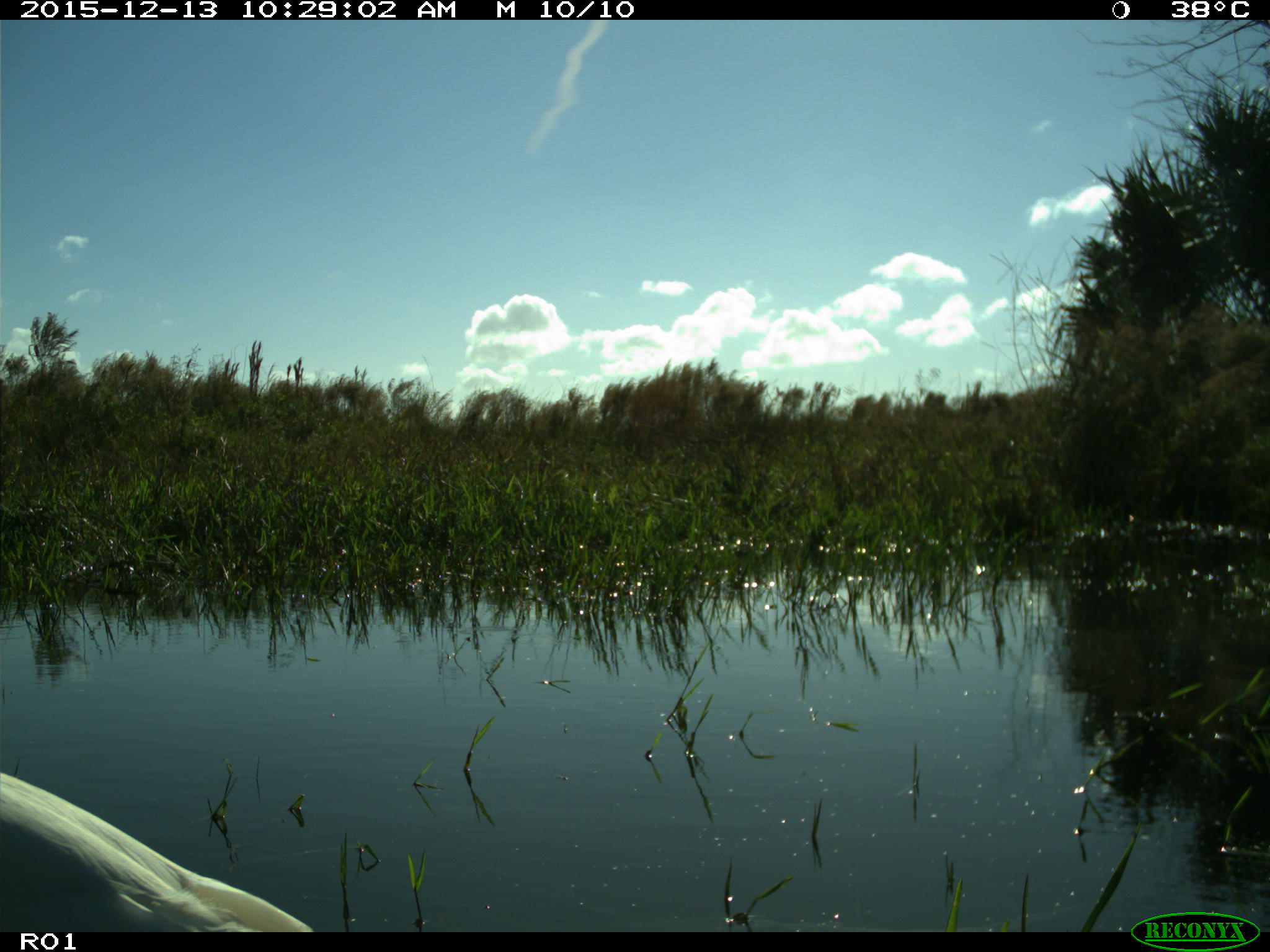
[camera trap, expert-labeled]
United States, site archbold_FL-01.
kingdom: Animalia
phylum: Chordata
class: Aves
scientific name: Aves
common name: birds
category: unidentified bird